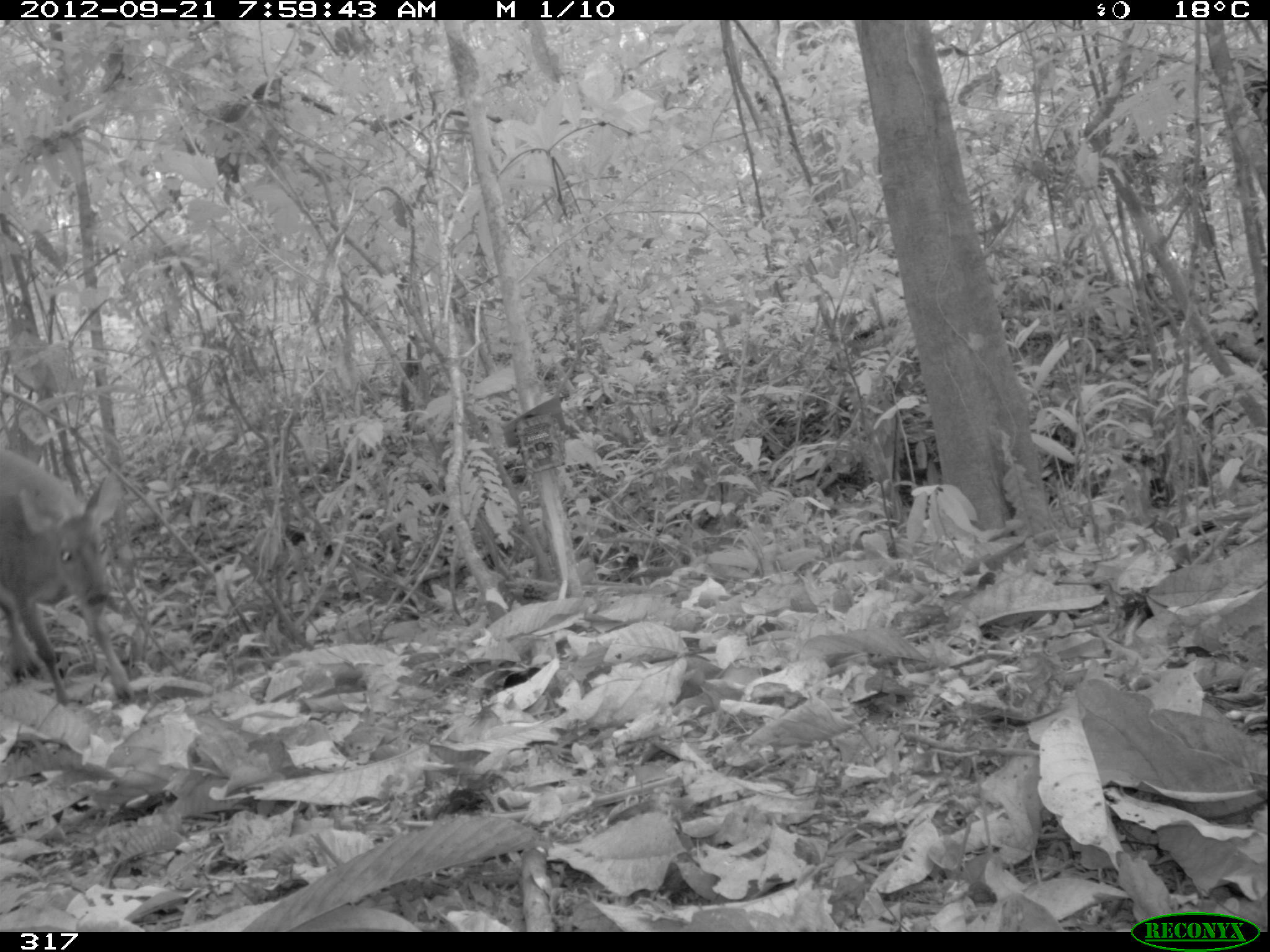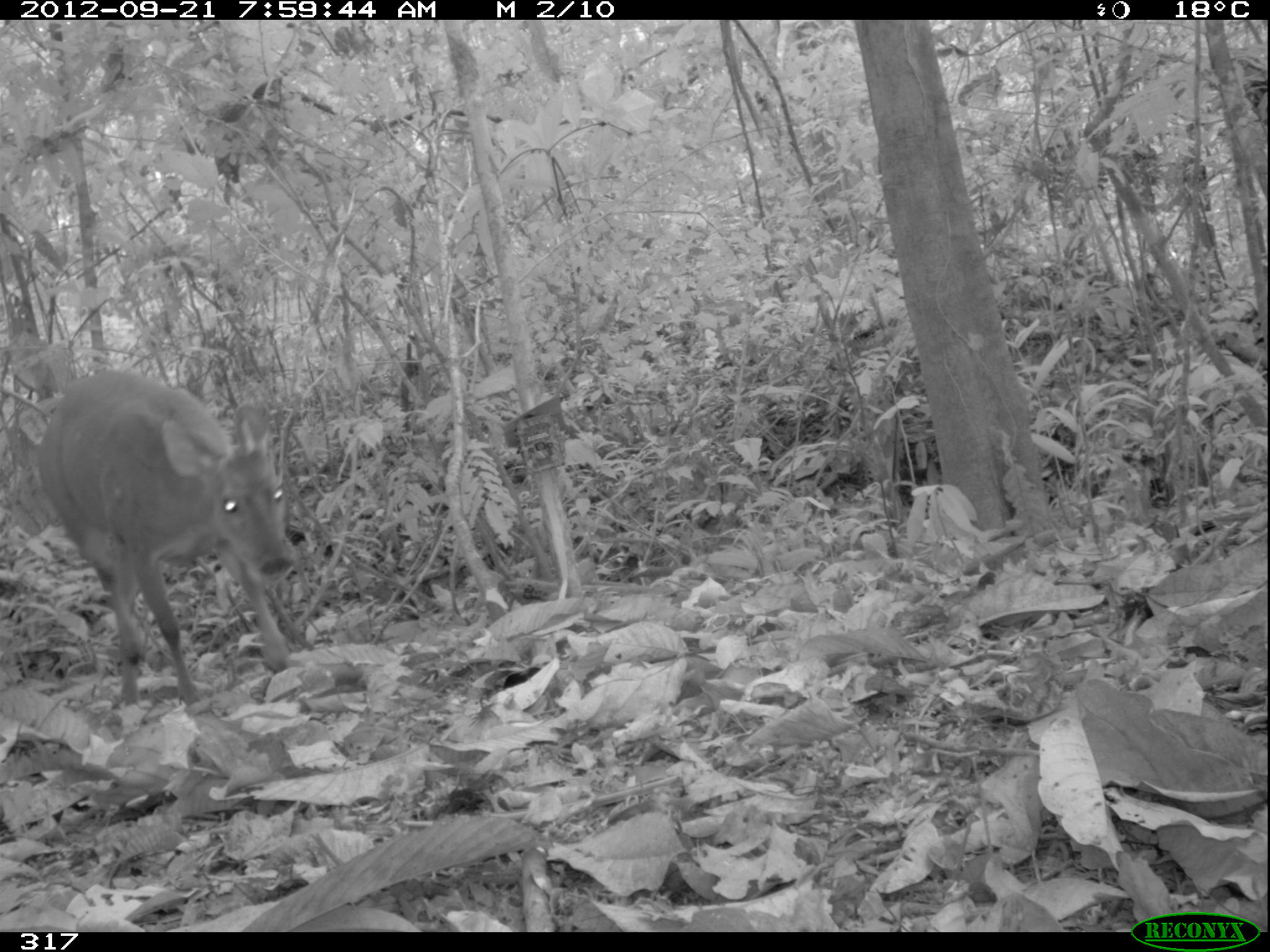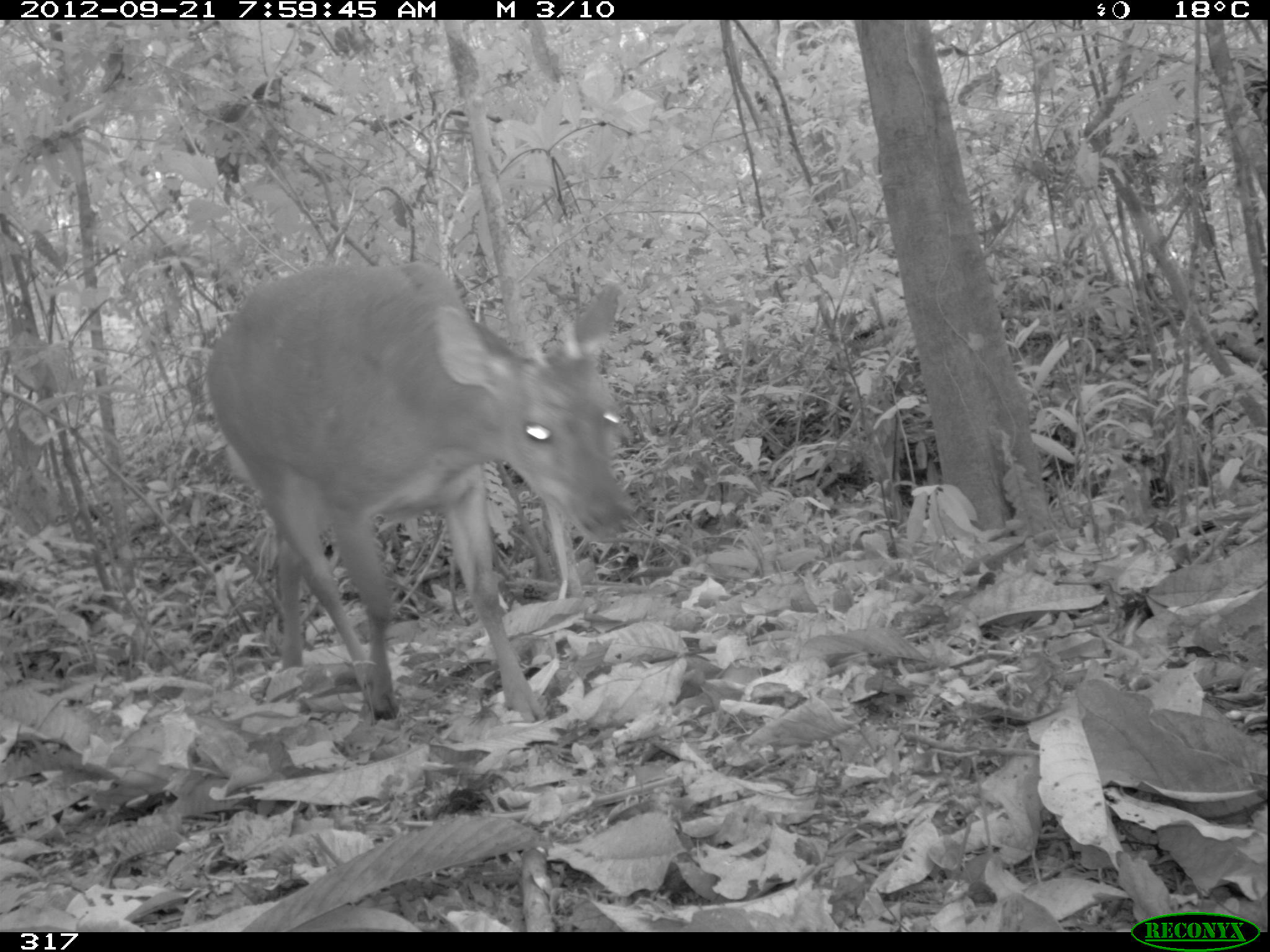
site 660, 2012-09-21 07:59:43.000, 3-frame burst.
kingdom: Animalia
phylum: Chordata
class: Mammalia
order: Artiodactyla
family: Cervidae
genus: Mazama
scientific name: Mazama americana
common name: red brocket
Mazama americana (red brocket).